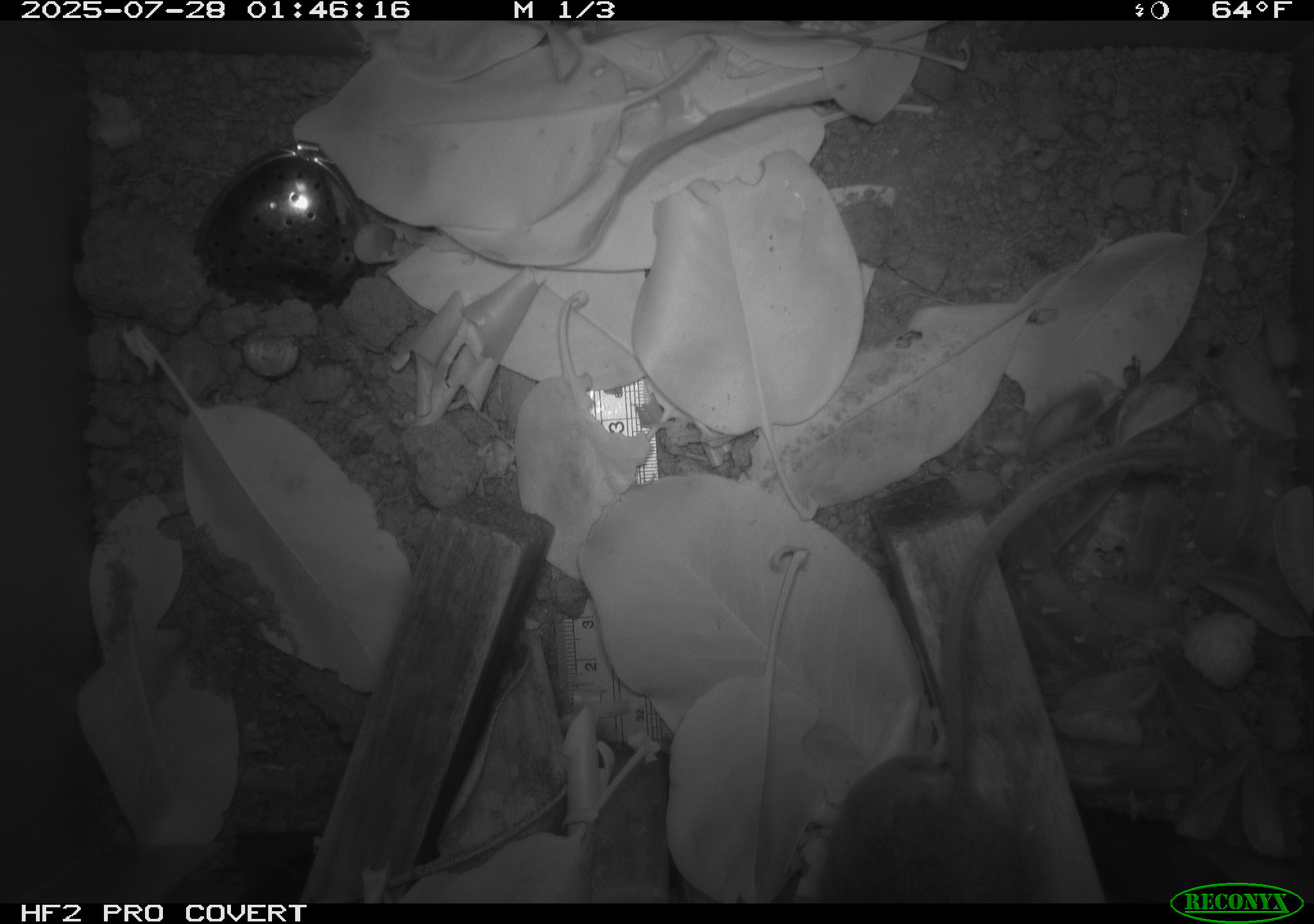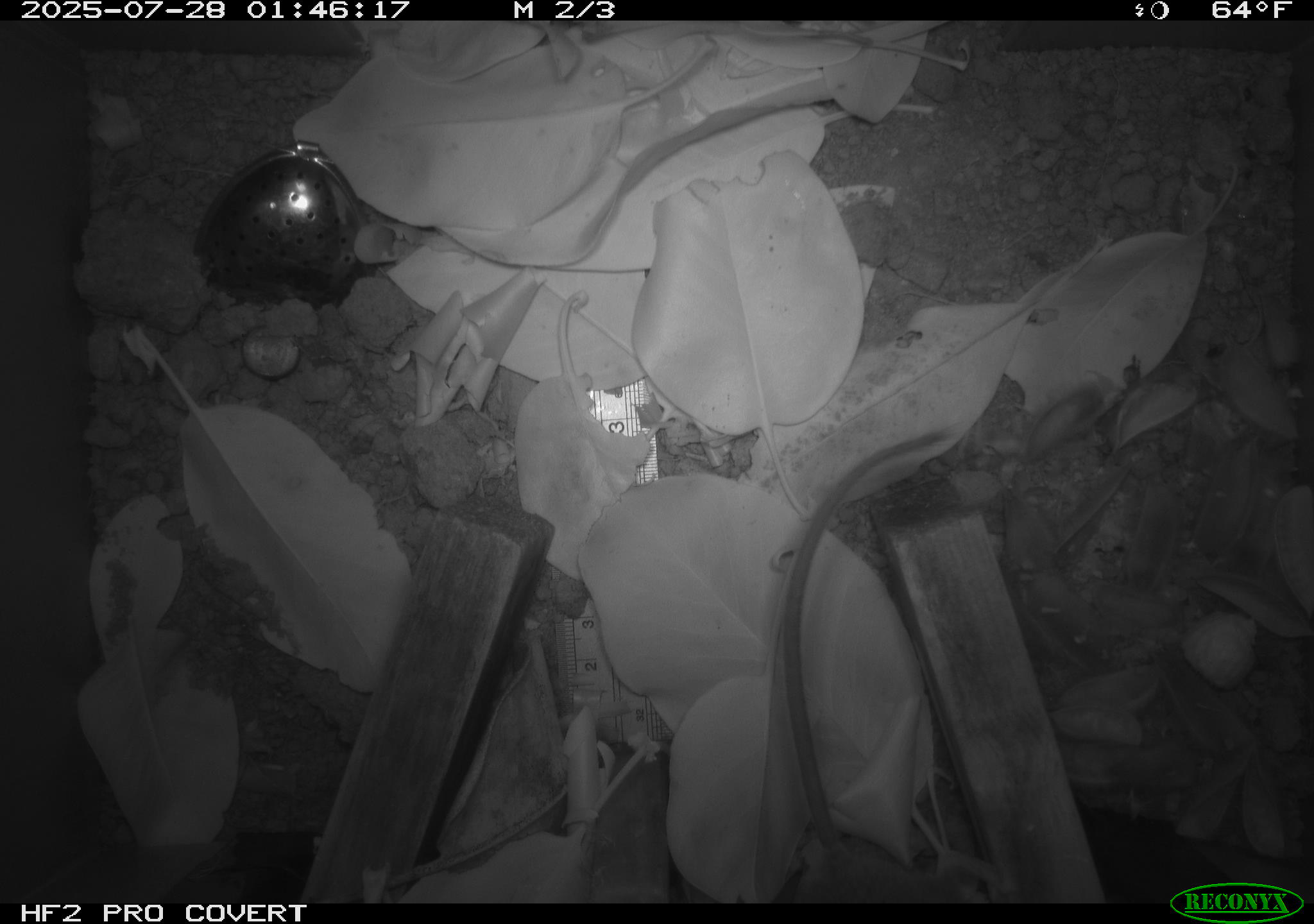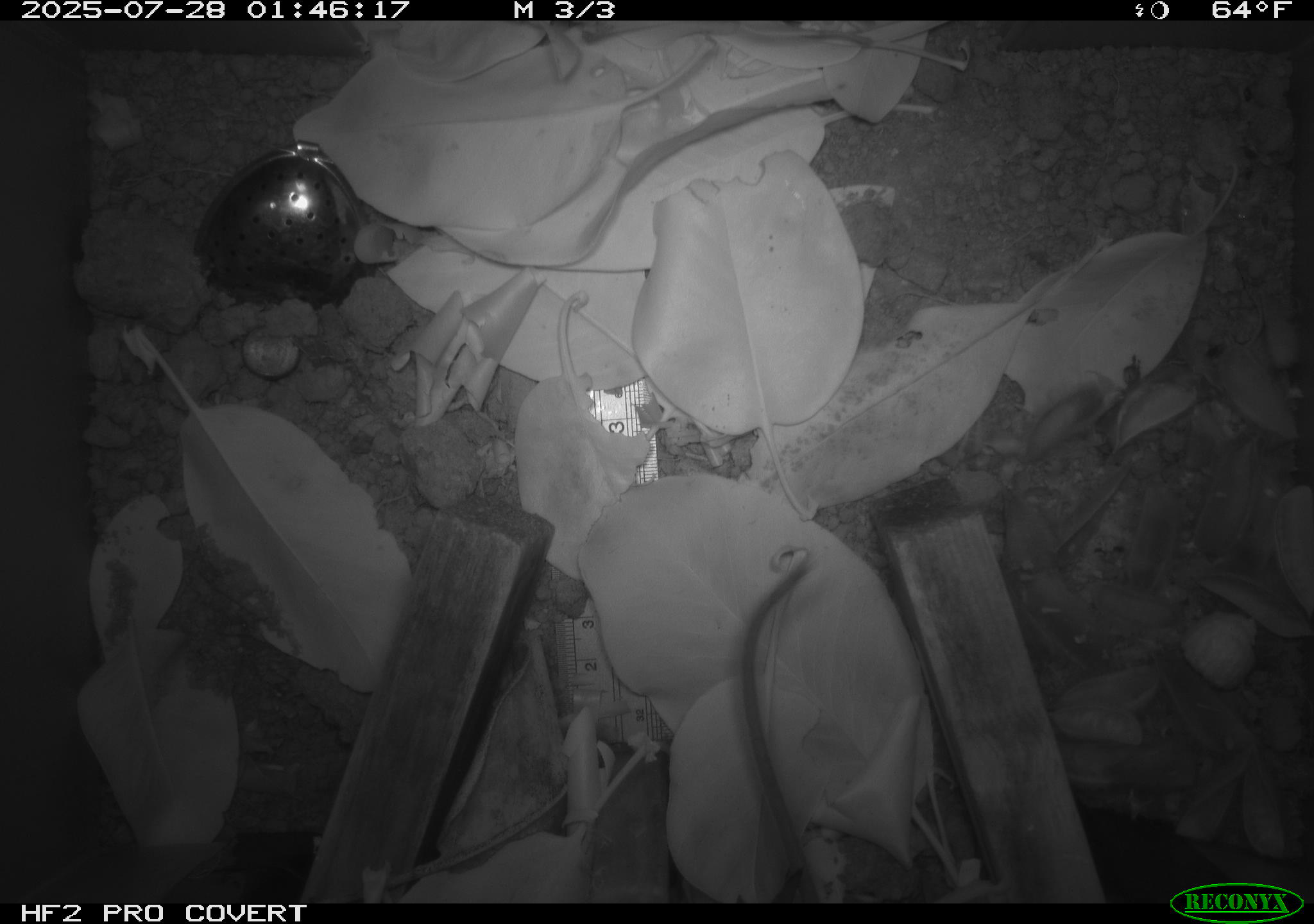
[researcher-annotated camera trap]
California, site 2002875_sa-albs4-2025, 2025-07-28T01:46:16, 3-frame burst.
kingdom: Animalia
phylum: Chordata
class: Mammalia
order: Rodentia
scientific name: Rodentia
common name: mouse species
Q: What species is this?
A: Mouse species (Rodentia).